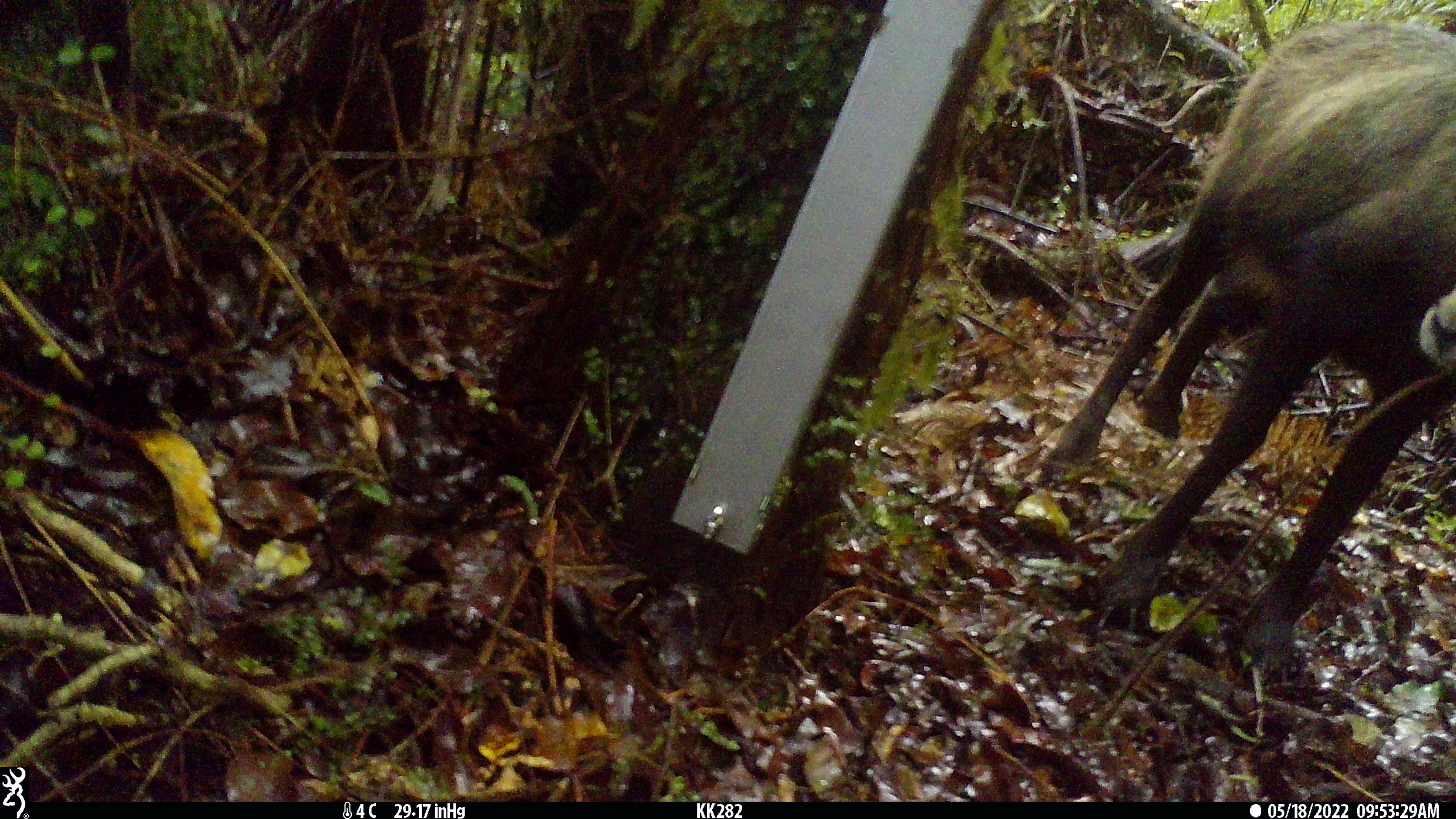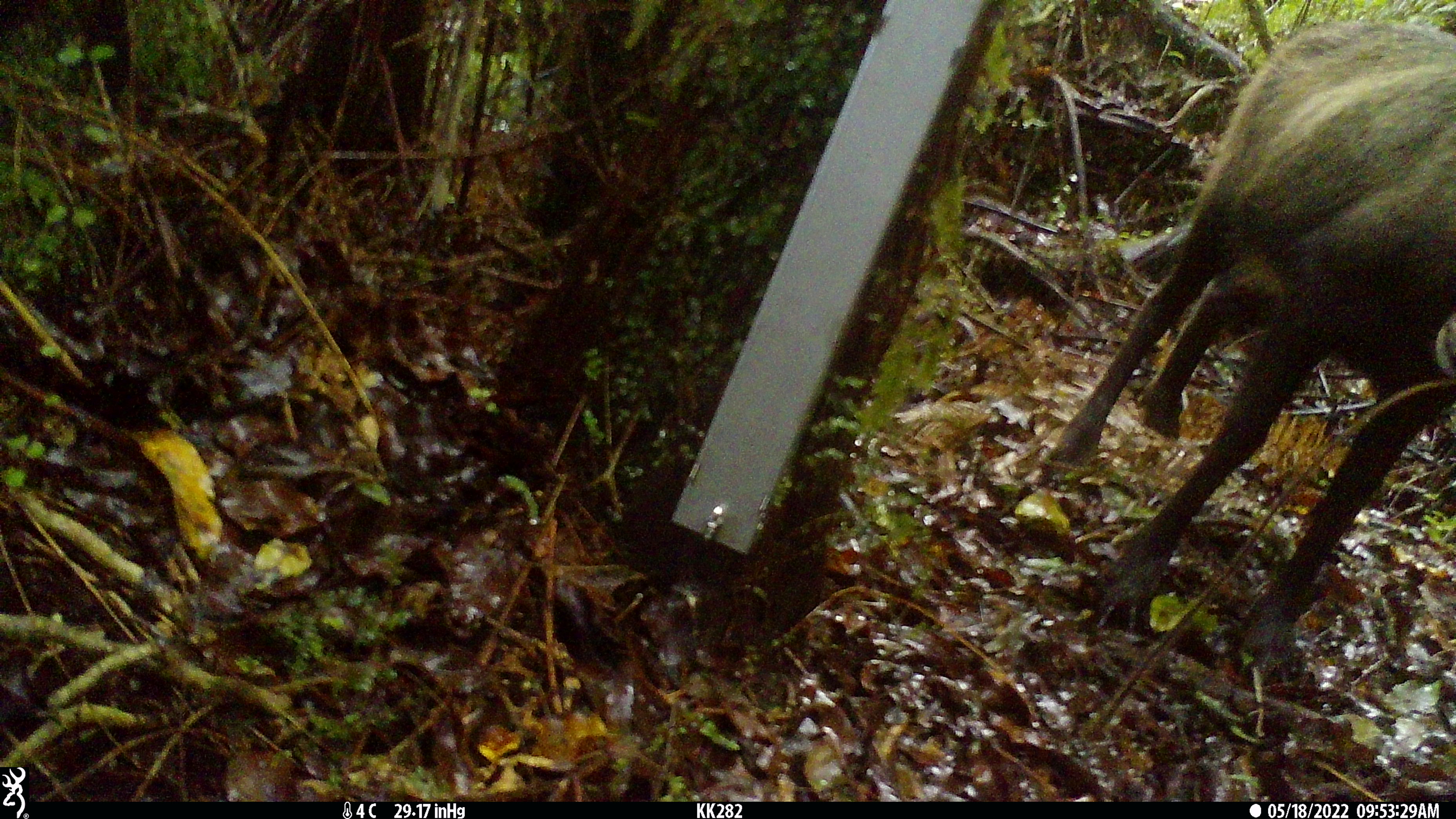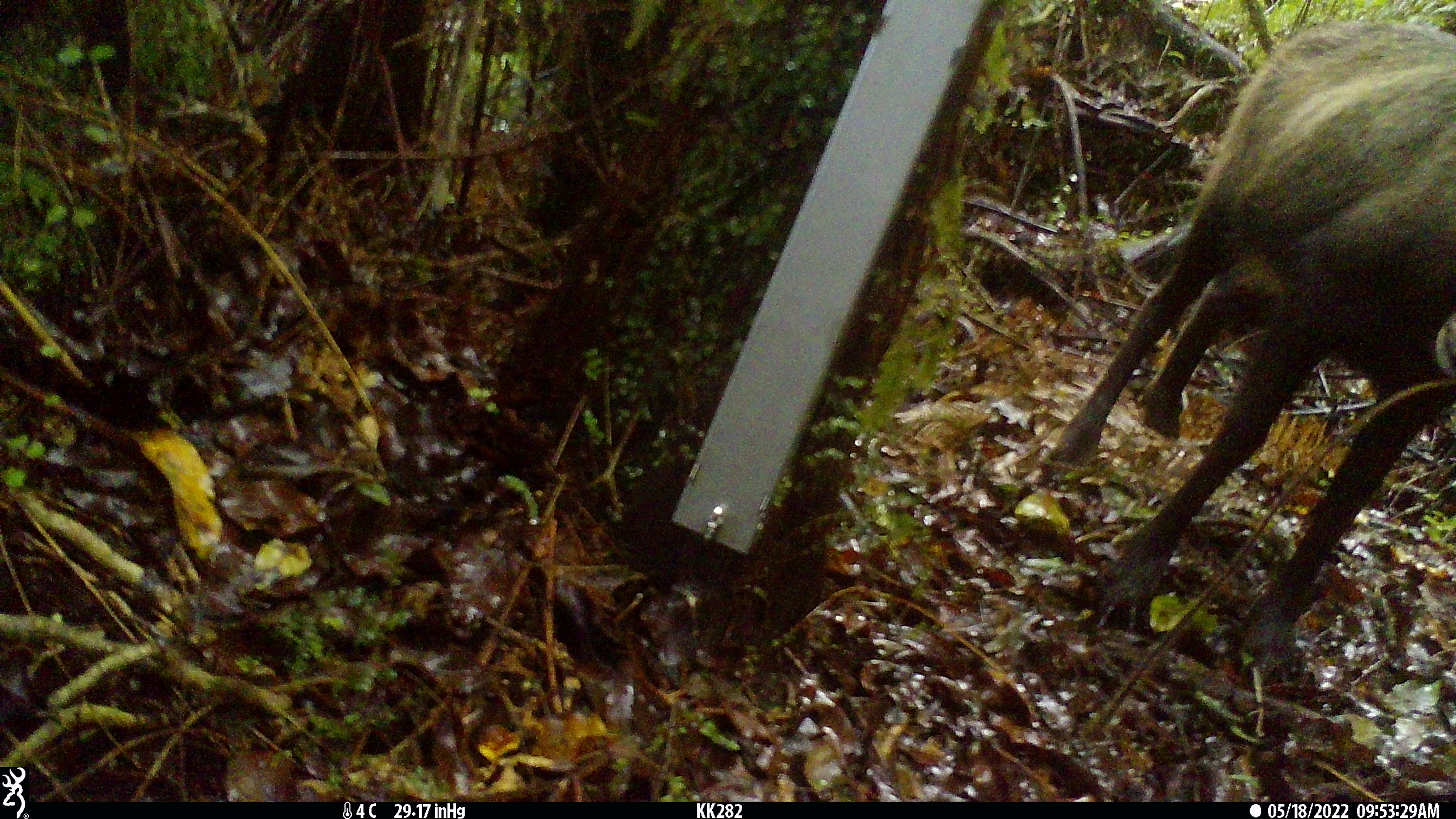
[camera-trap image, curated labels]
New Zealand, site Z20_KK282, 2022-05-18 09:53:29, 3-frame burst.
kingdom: Animalia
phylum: Chordata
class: Mammalia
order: Artiodactyla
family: Bovidae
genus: Rupicapra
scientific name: Rupicapra rupicapra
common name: alpine chamois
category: chamois